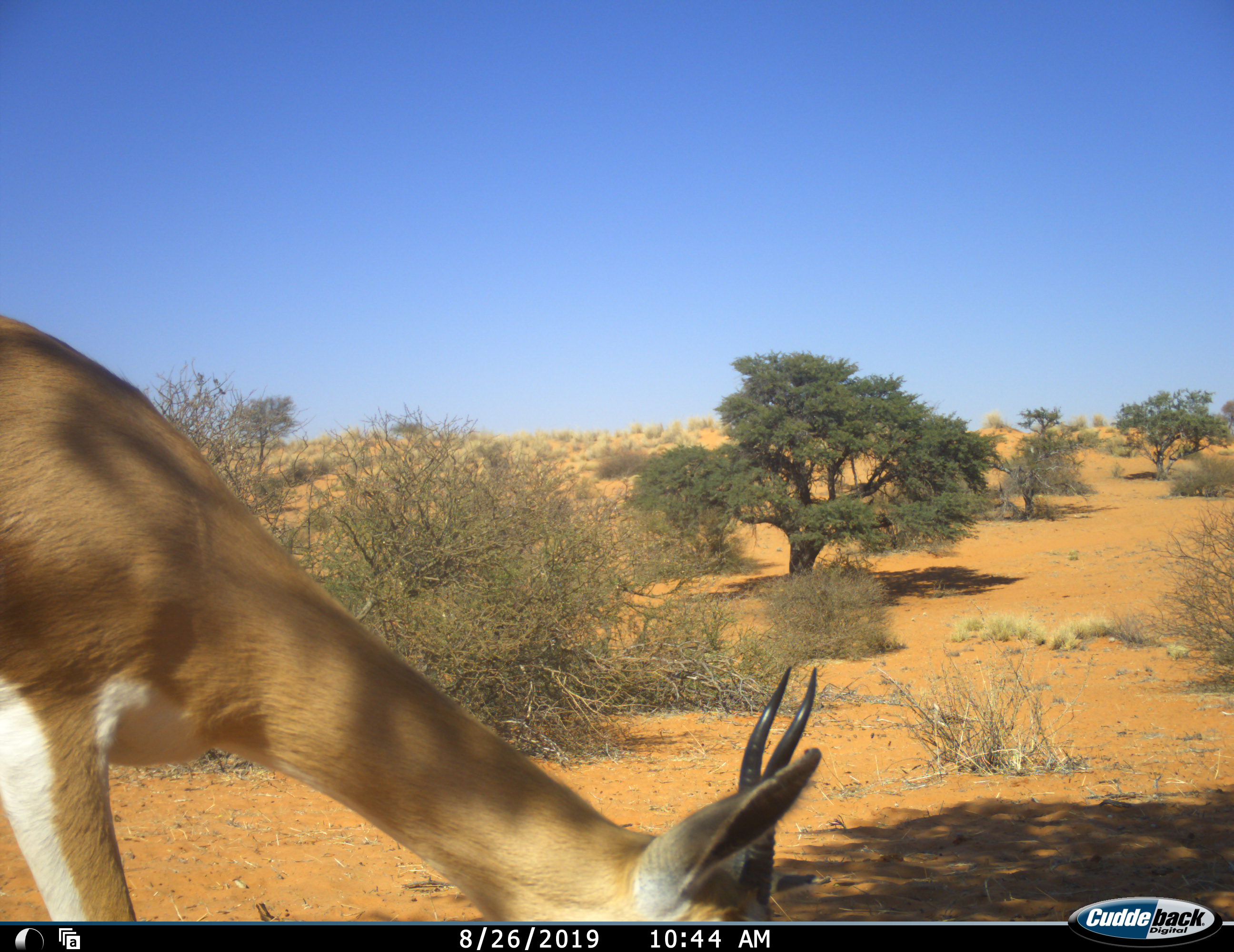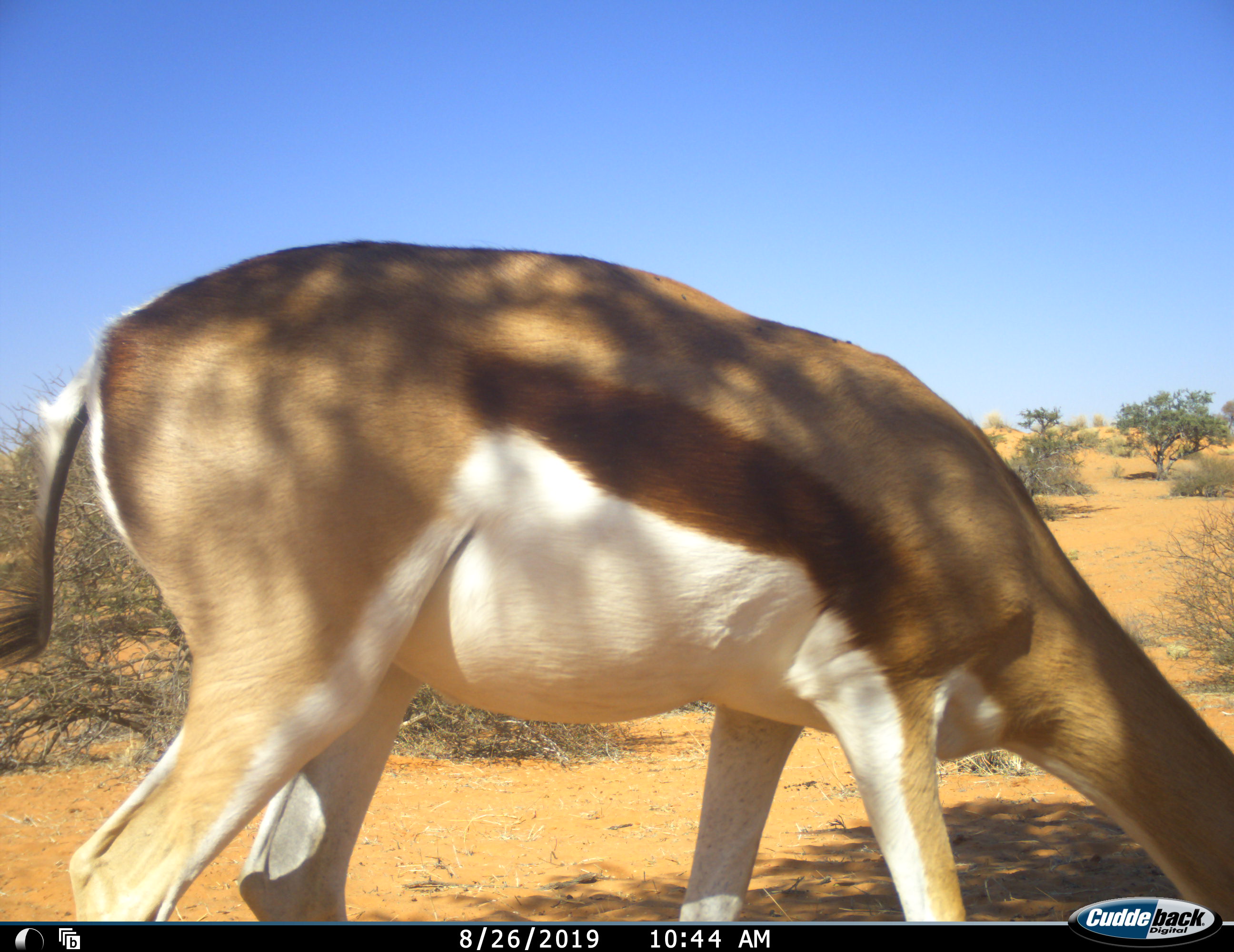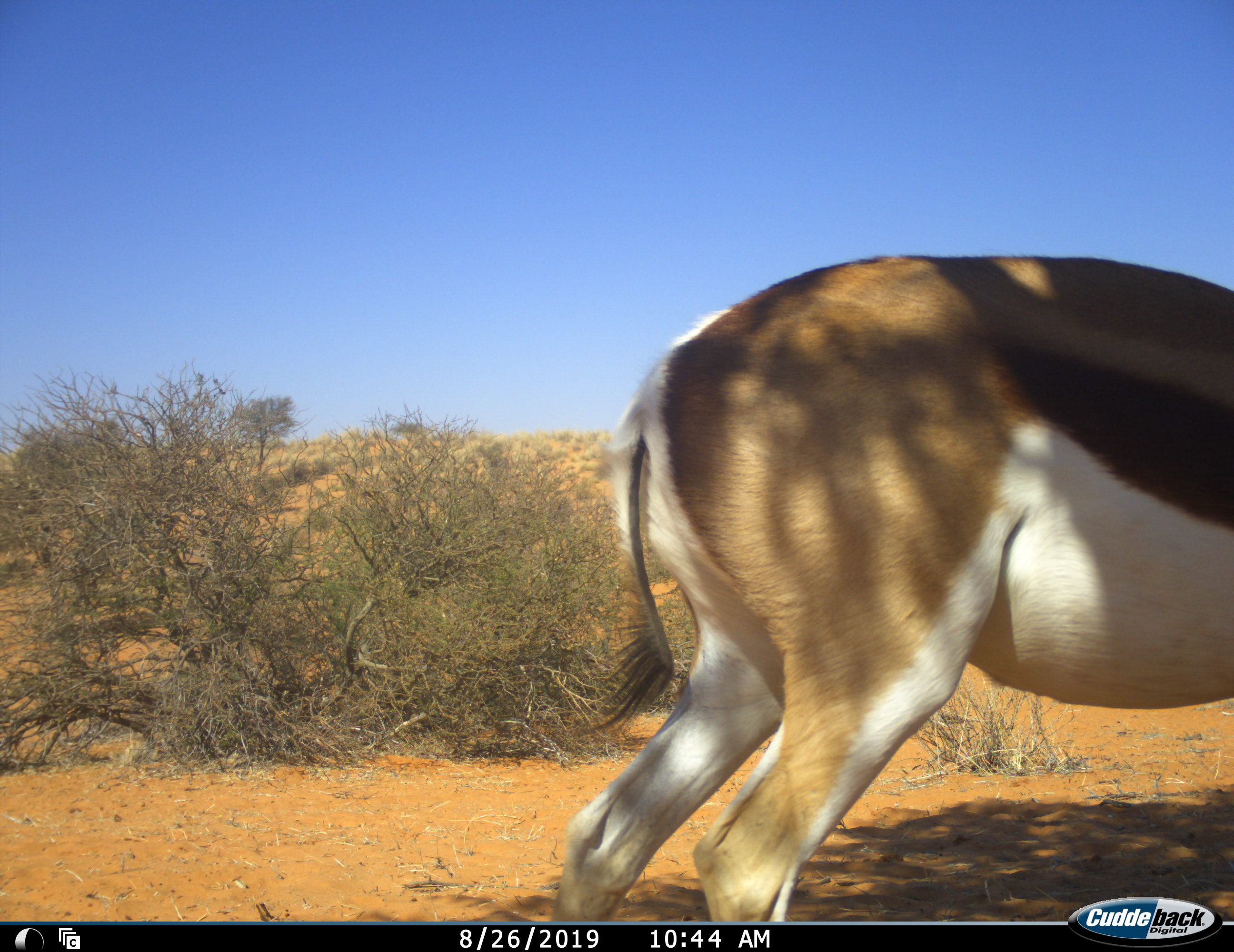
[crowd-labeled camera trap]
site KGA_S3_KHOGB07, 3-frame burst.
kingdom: Animalia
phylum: Chordata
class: Mammalia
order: Artiodactyla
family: Bovidae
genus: Antidorcas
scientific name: Antidorcas marsupialis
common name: springbok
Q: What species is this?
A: Springbok (Antidorcas marsupialis).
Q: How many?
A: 1.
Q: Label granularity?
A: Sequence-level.